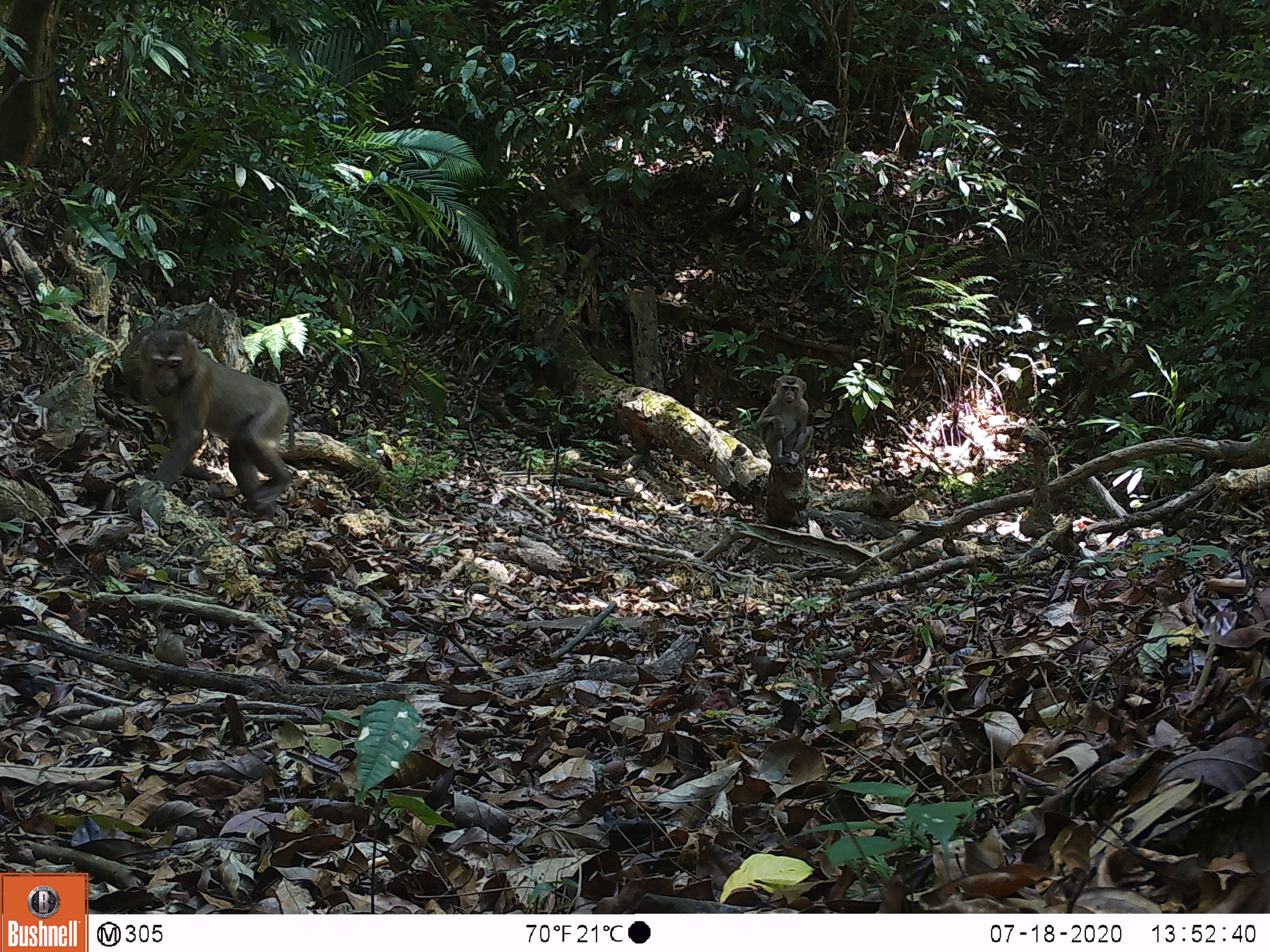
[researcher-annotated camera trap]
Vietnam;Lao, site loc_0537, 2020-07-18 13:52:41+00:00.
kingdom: Animalia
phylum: Chordata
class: Mammalia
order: Primates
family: Cercopithecidae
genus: Macaca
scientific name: Macaca nemestrina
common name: pig-tailed macaque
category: pig tailed macaque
Pig tailed macaque (pig-tailed macaque) (Macaca nemestrina). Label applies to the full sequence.